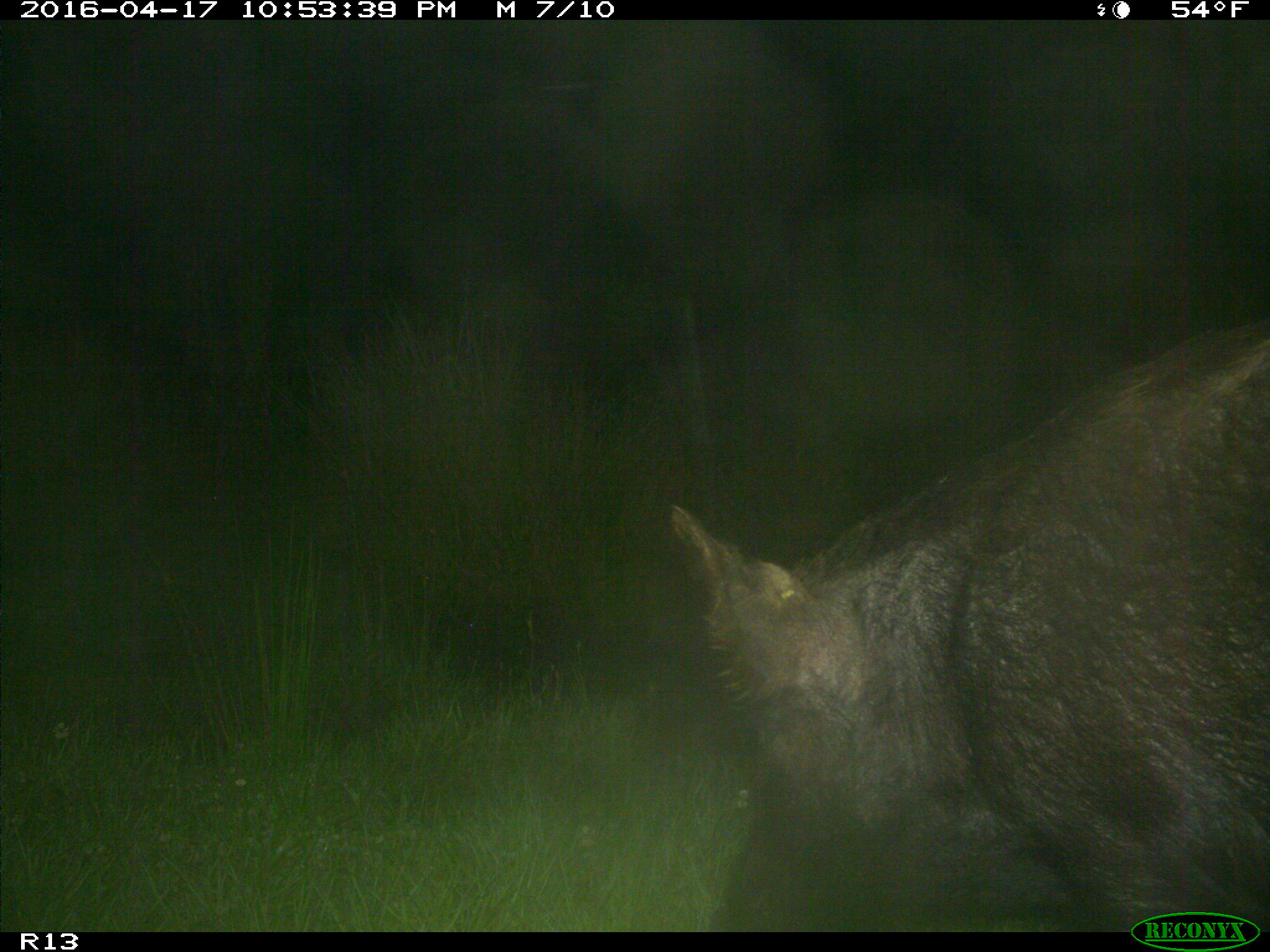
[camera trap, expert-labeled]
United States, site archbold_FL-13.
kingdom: Animalia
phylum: Chordata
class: Mammalia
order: Artiodactyla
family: Suidae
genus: Sus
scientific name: Sus scrofa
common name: wild boar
Sus scrofa (wild boar).